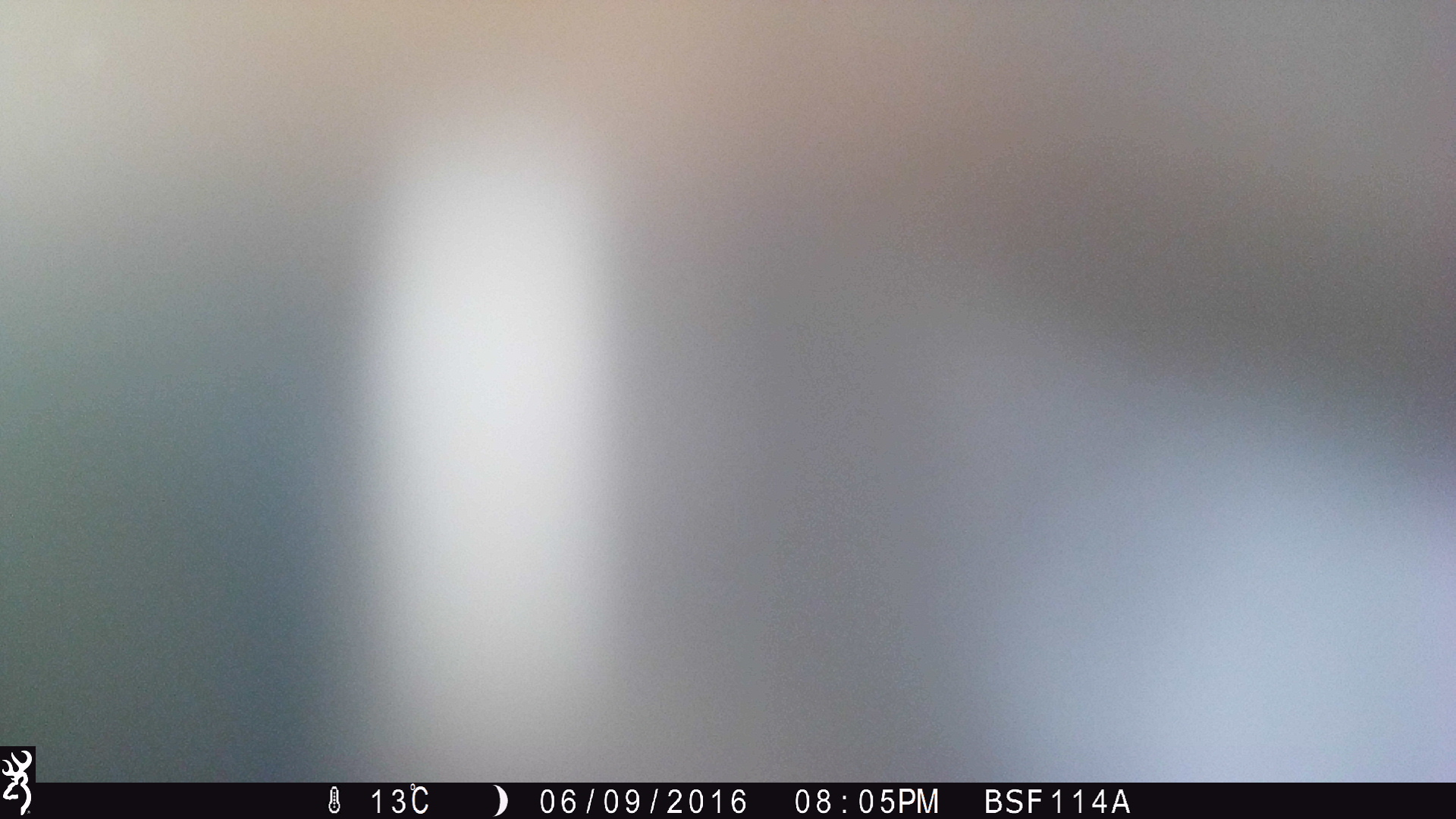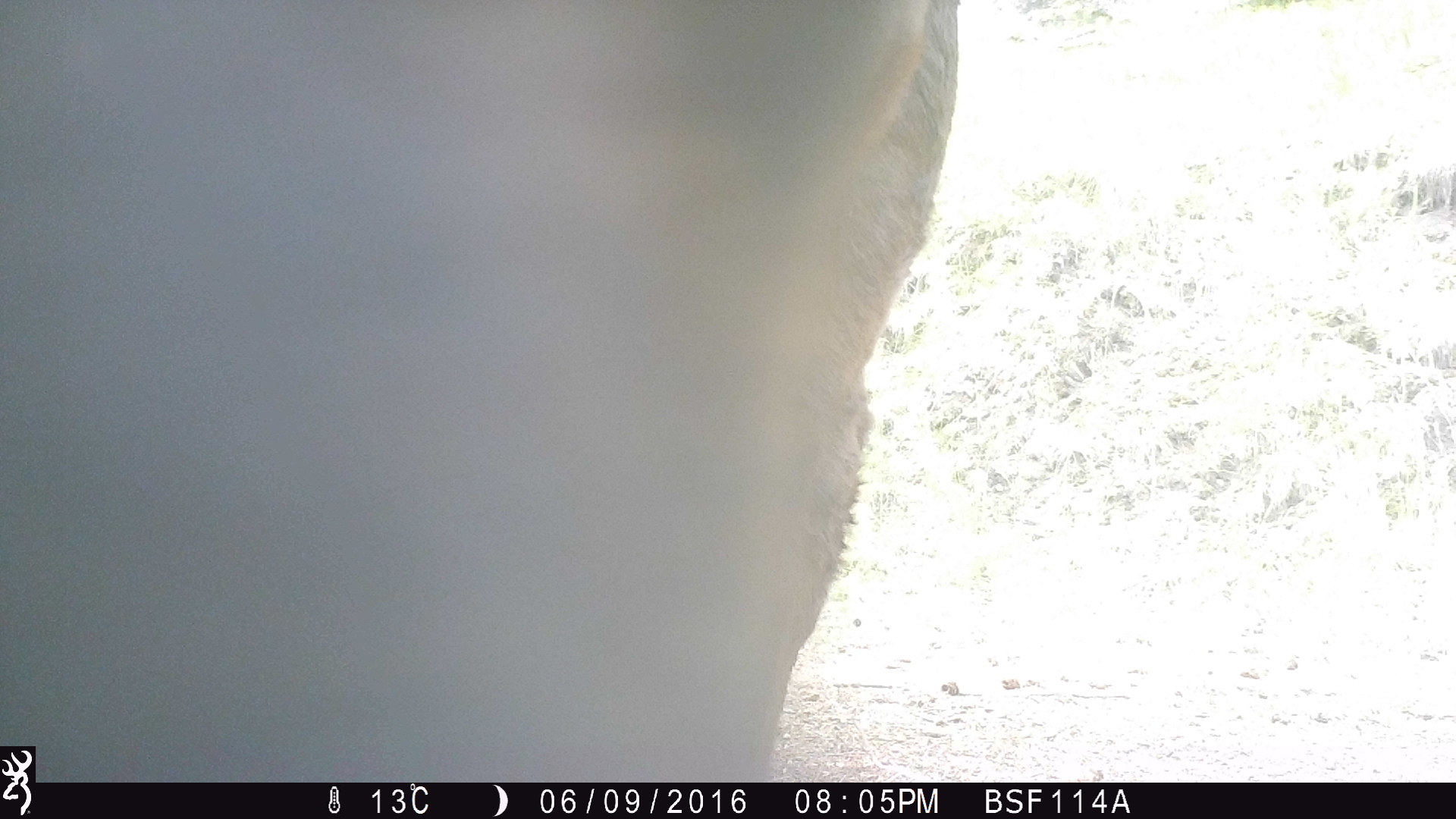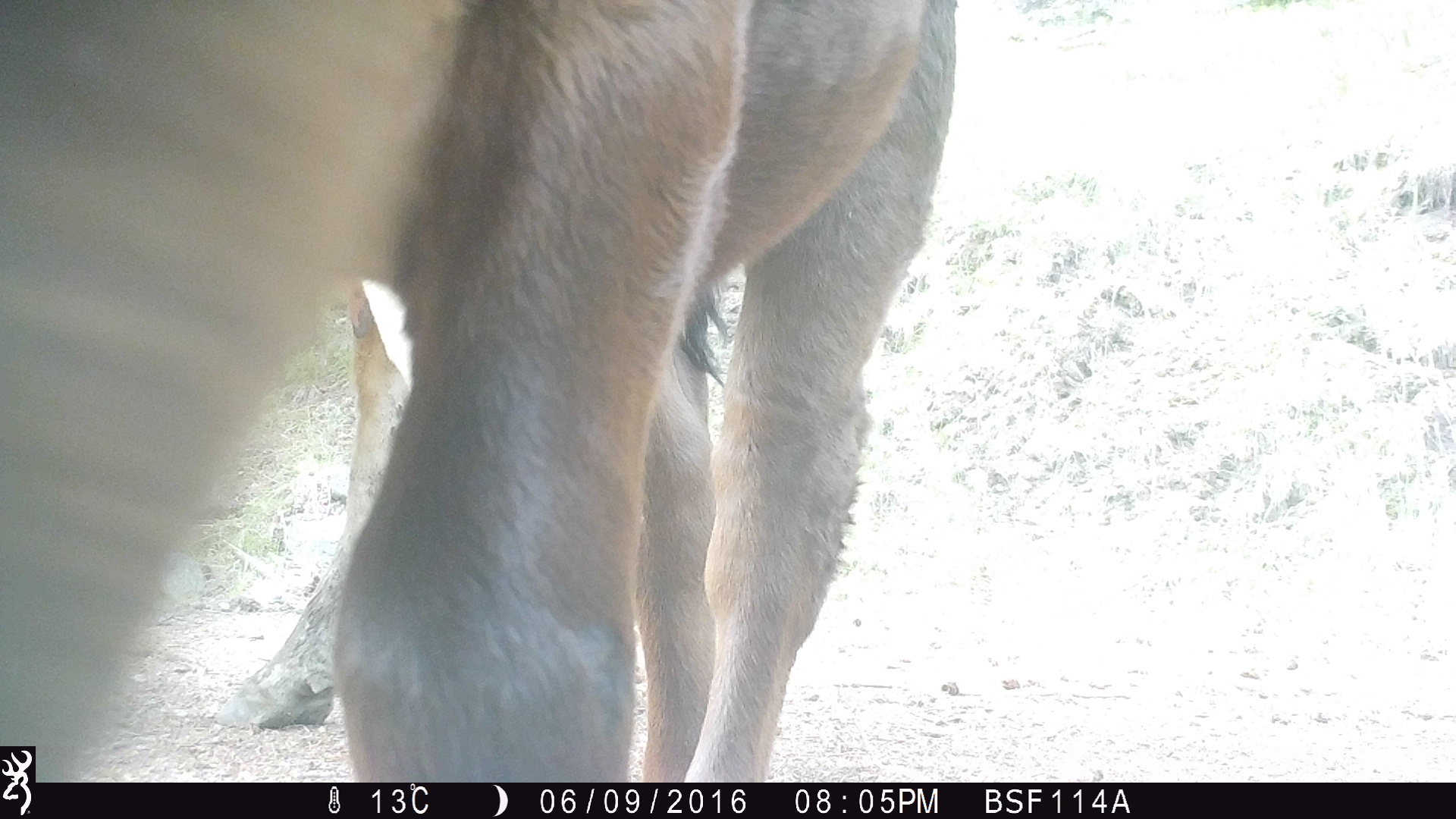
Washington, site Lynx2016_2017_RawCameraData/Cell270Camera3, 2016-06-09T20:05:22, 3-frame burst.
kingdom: Animalia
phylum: Chordata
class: Mammalia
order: Artiodactyla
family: Bovidae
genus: Bos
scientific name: Bos taurus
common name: domestic cattle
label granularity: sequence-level